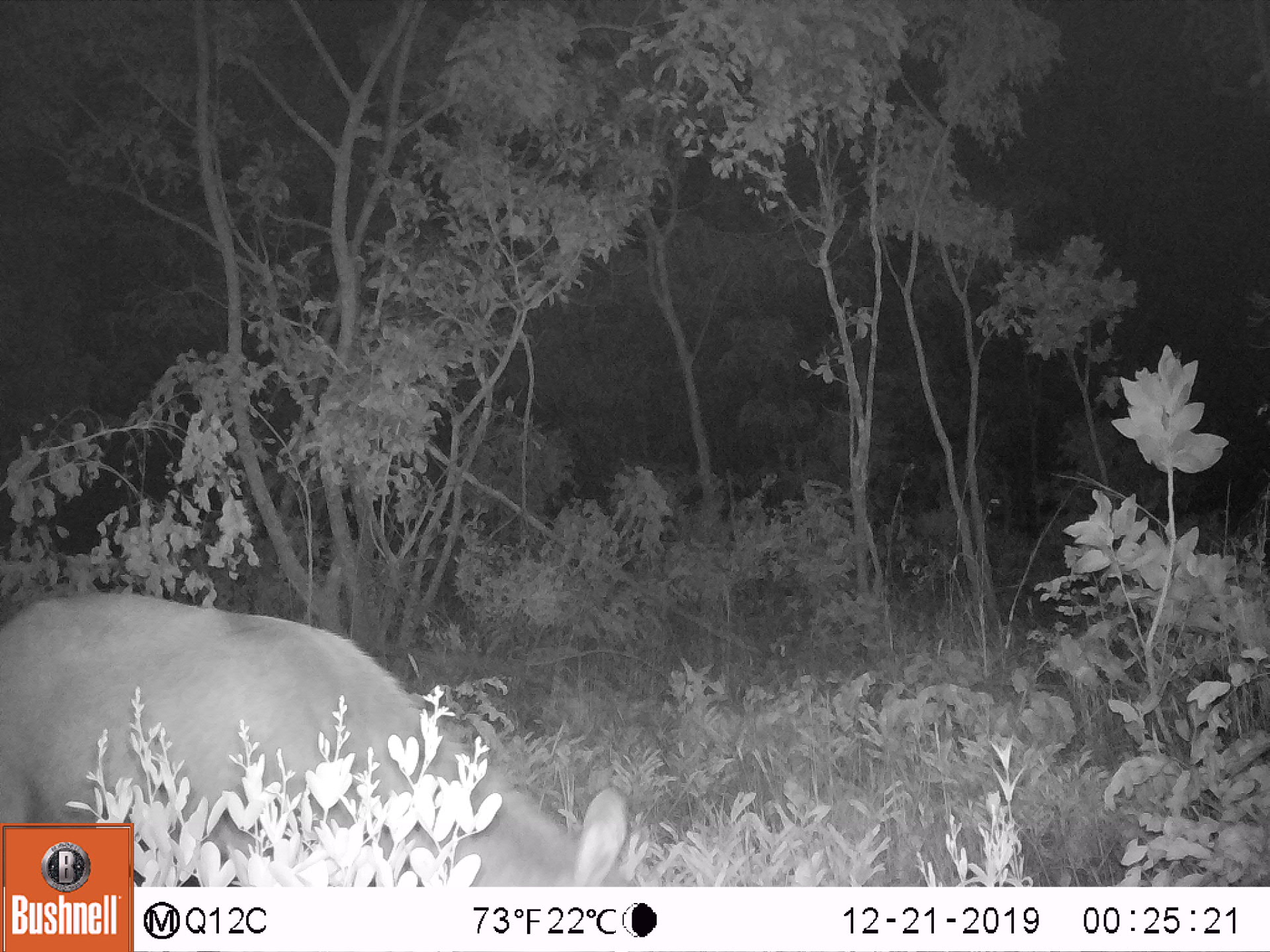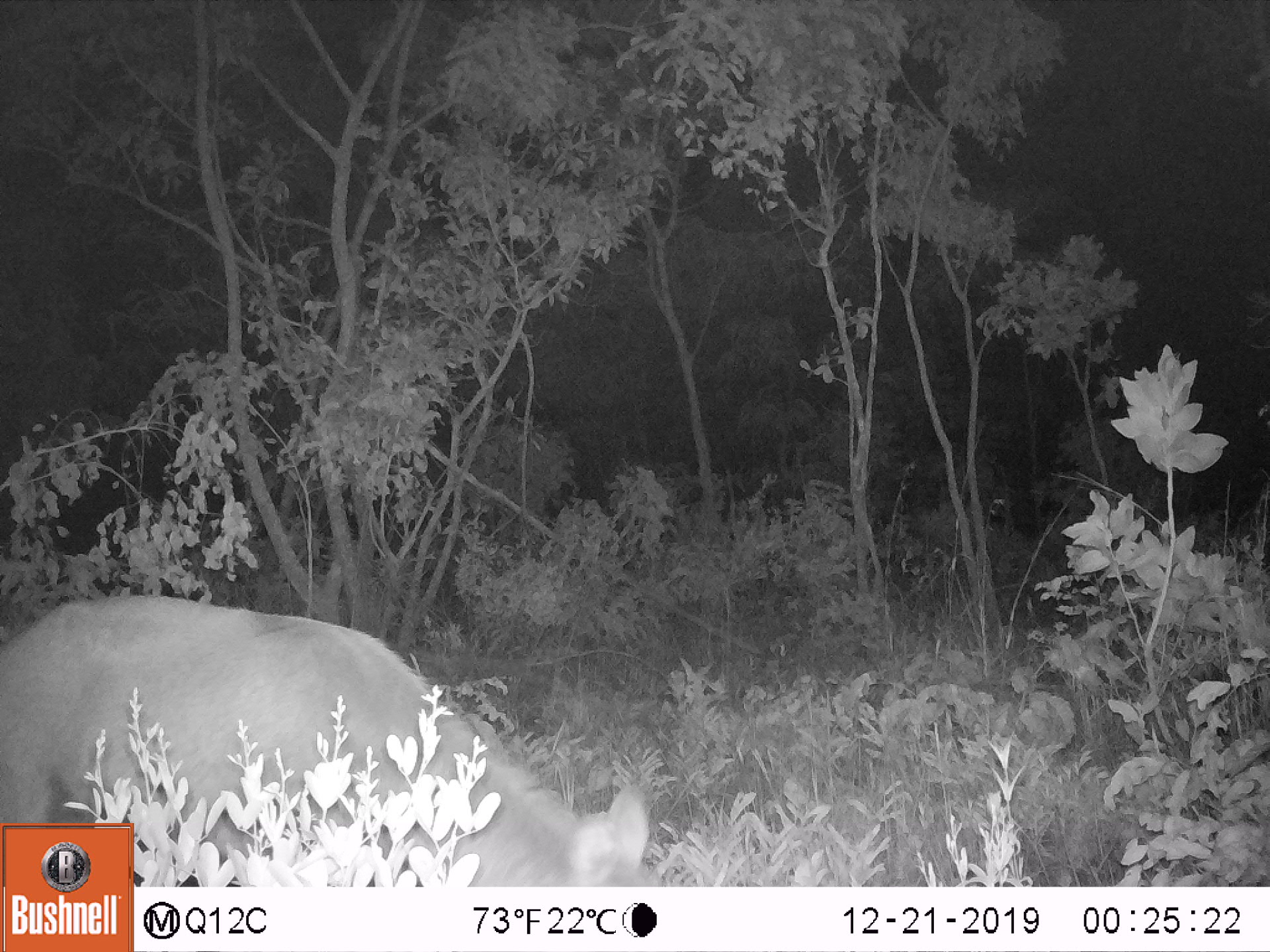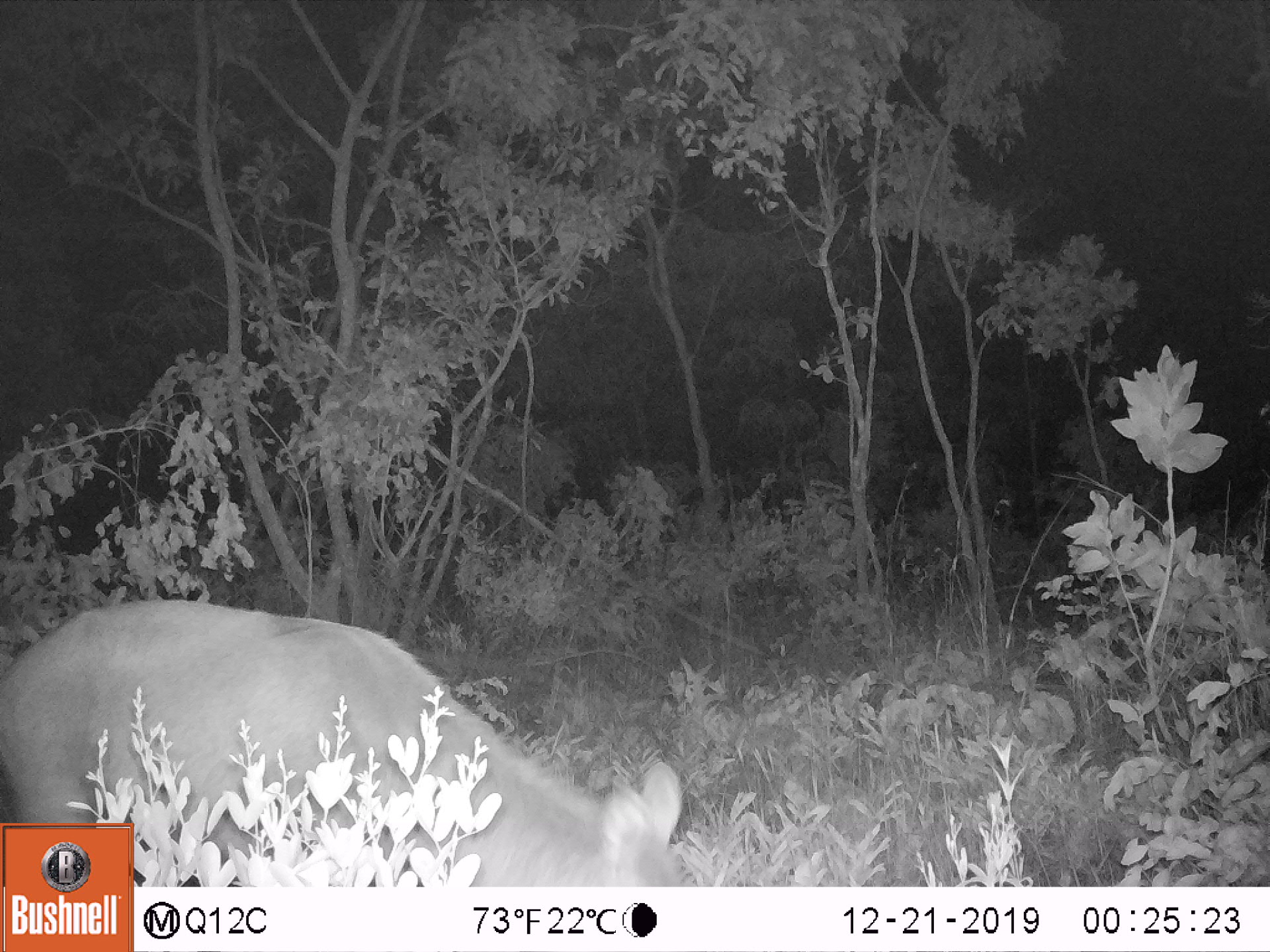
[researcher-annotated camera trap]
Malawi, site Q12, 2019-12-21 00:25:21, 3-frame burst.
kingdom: Animalia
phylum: Chordata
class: Mammalia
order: Artiodactyla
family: Bovidae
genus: Kobus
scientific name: Kobus ellipsiprymnus ellipsiprymnus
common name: common waterbuck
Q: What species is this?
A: Common waterbuck (Kobus ellipsiprymnus ellipsiprymnus).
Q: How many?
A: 1.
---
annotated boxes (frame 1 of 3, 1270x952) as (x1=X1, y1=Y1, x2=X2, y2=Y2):
common waterbuck: (x1=2, y1=577, x2=540, y2=816)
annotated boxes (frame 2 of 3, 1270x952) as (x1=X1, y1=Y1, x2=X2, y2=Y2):
common waterbuck: (x1=3, y1=590, x2=504, y2=816)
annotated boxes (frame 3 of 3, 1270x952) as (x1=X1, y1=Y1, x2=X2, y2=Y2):
common waterbuck: (x1=2, y1=597, x2=556, y2=816)